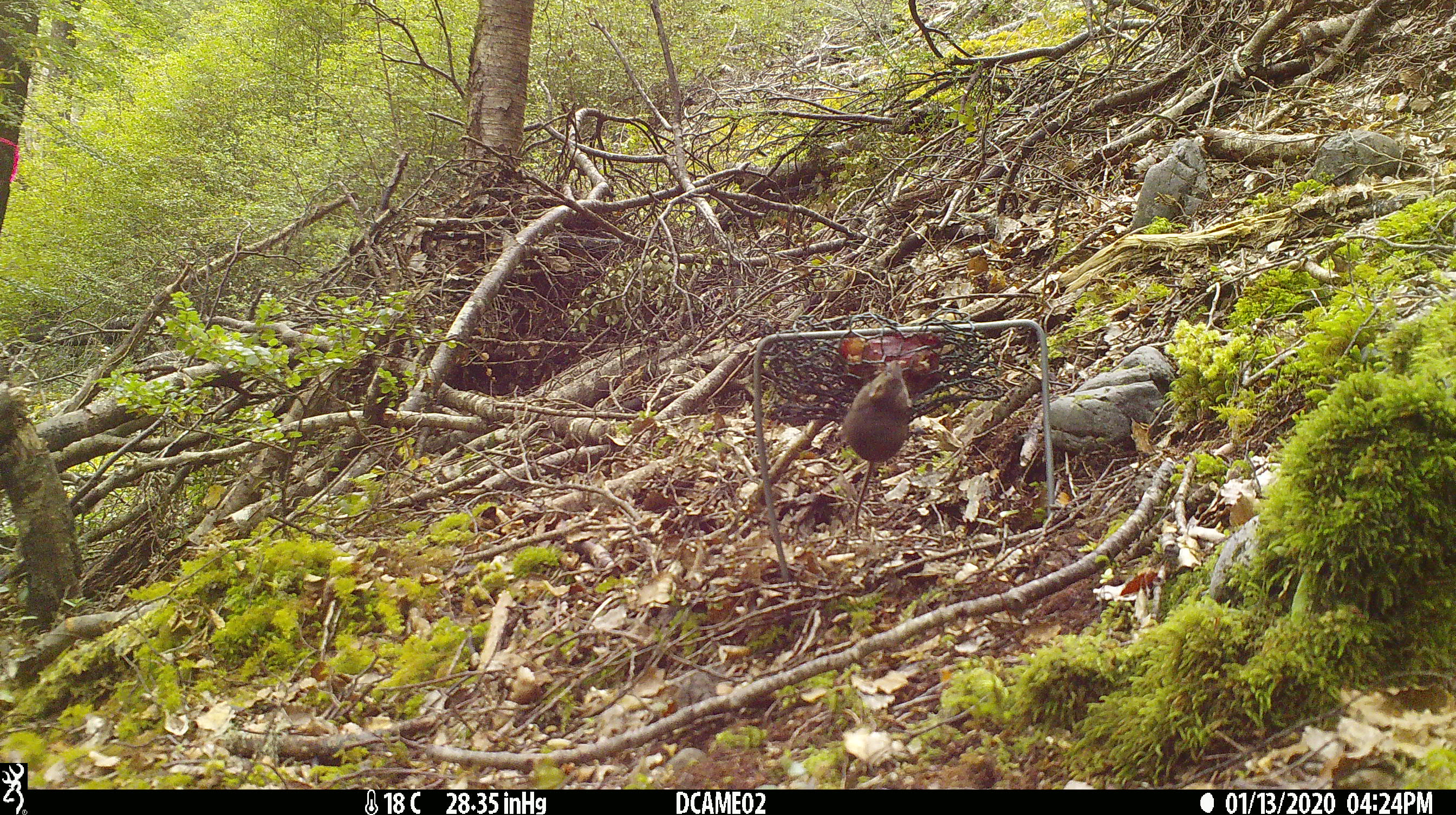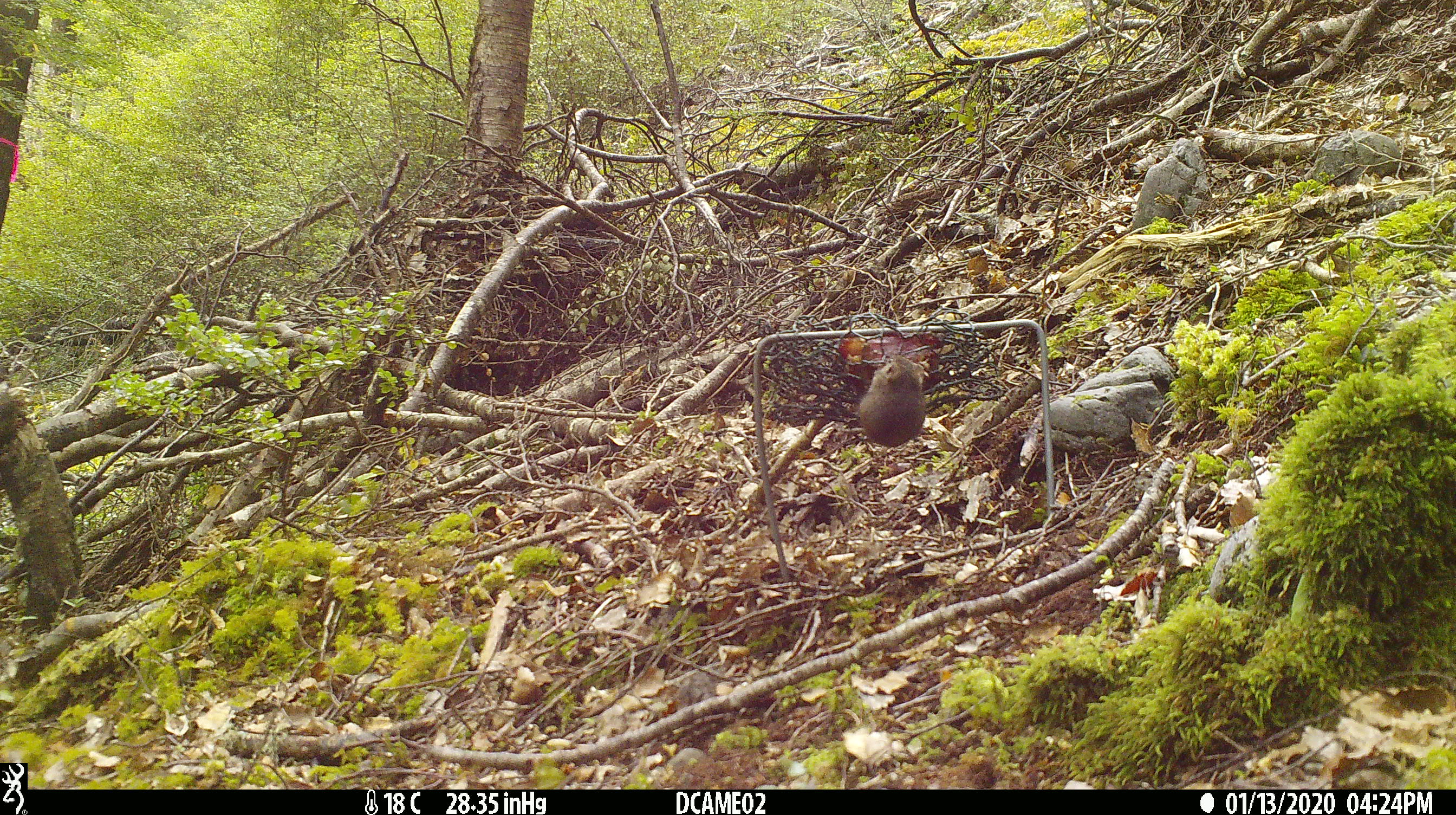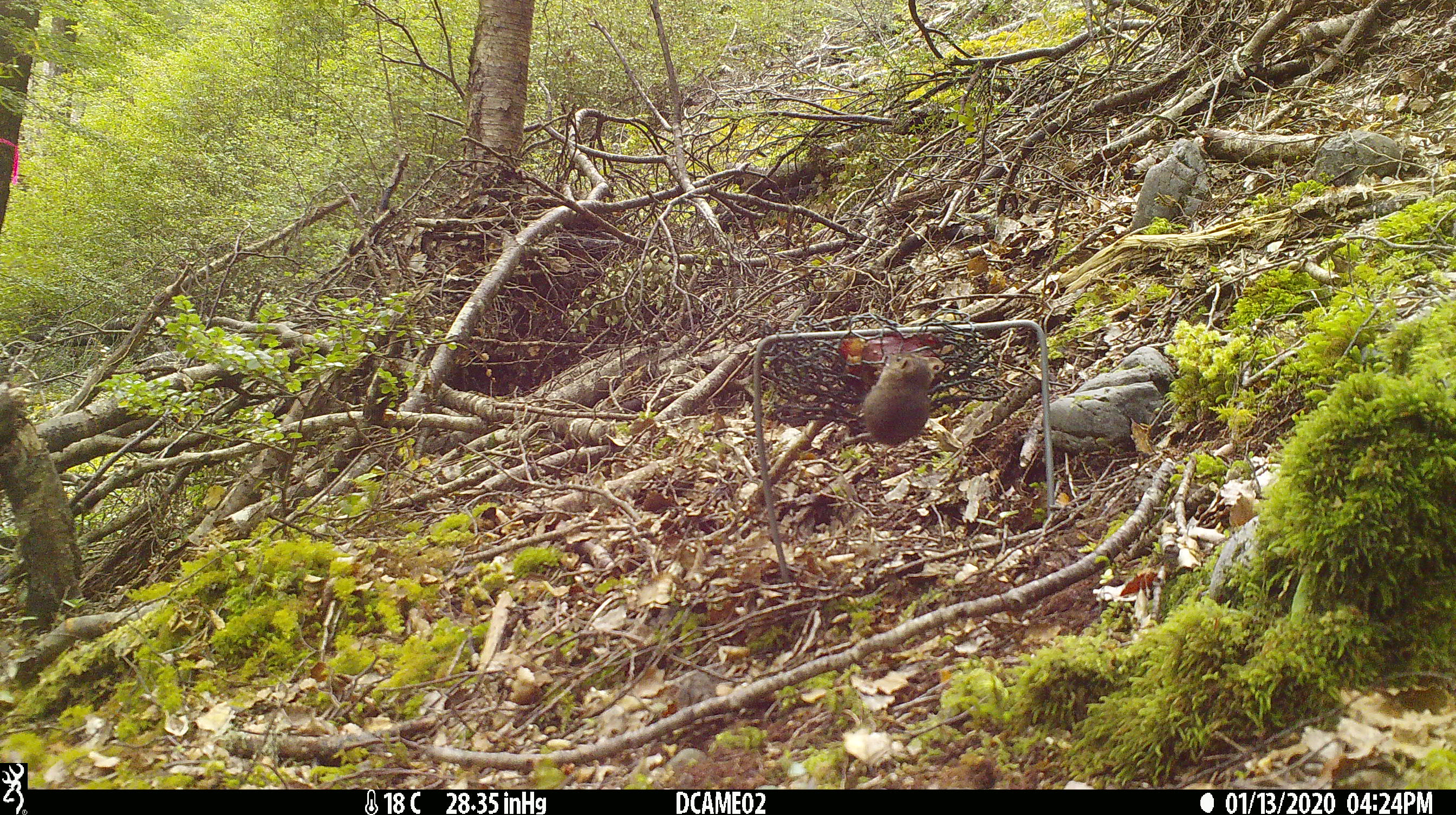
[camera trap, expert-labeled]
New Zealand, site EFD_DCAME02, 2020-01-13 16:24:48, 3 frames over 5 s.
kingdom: Animalia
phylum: Chordata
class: Mammalia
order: Rodentia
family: Muridae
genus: Mus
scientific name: Mus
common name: mouse